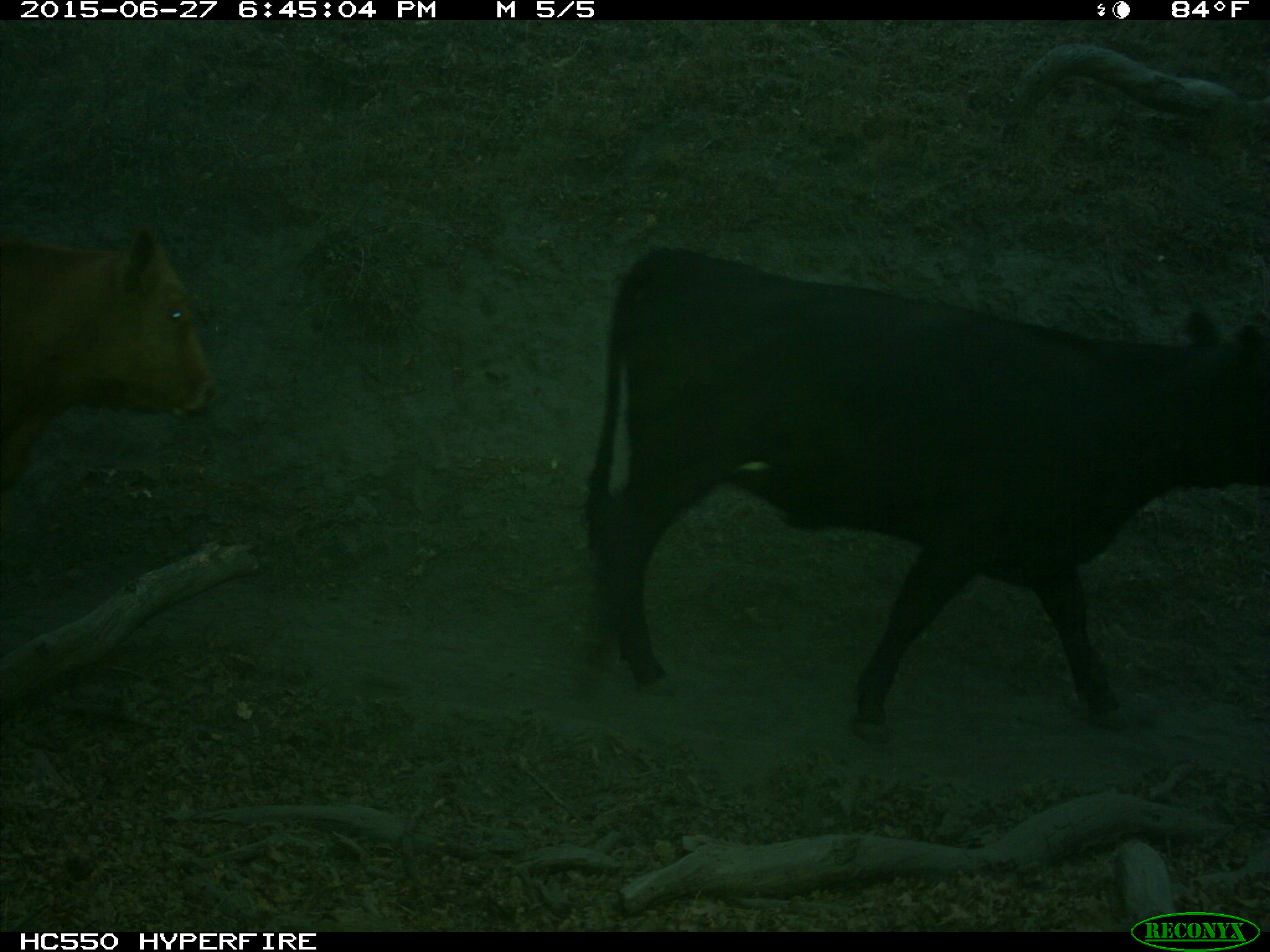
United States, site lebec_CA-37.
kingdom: Animalia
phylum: Chordata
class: Mammalia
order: Artiodactyla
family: Bovidae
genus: Bos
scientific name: Bos taurus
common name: domestic cow